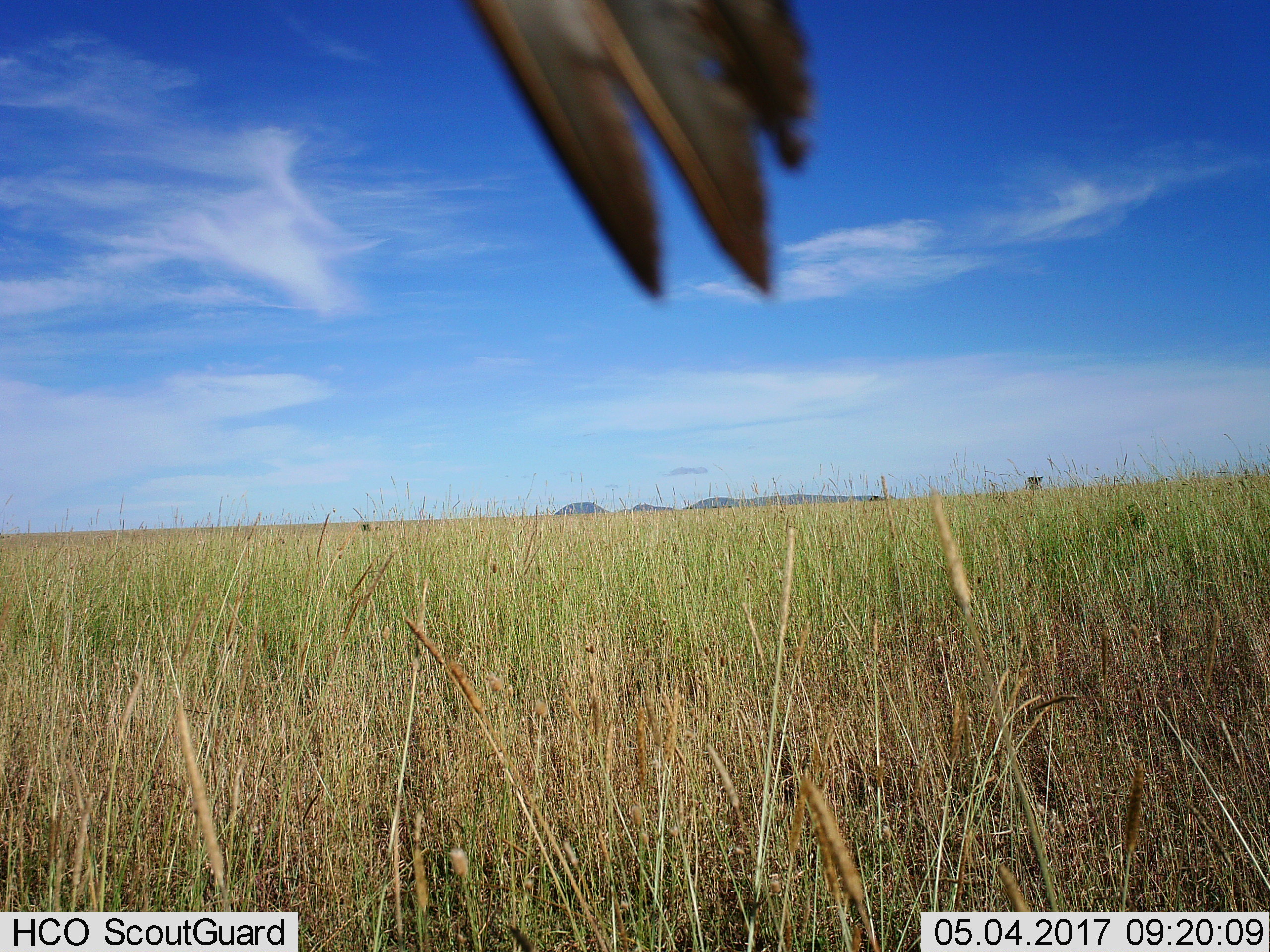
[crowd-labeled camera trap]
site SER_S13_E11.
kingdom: Animalia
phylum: Chordata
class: Aves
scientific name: Aves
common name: bird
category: birdother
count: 1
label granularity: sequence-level